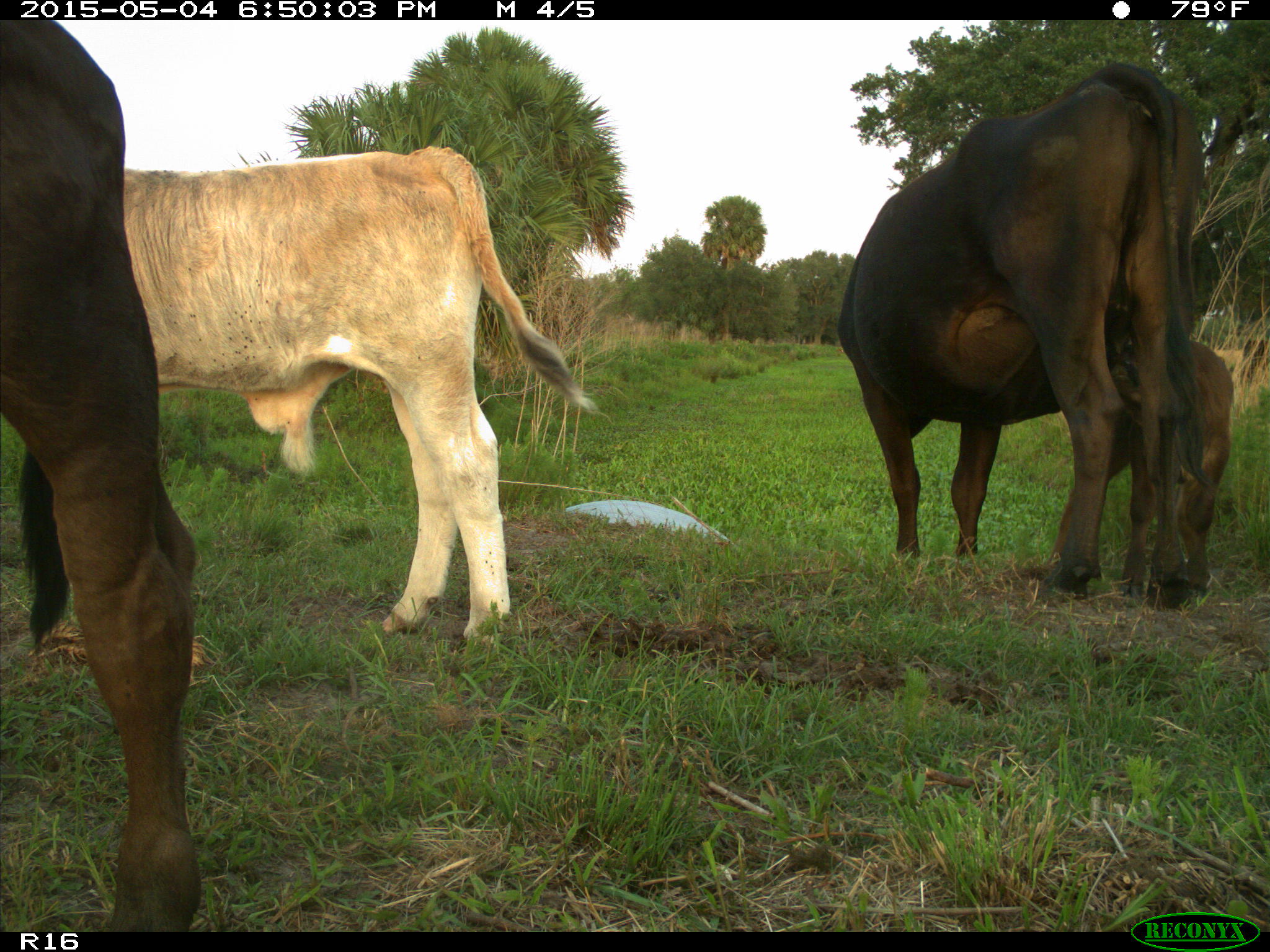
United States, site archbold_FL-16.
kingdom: Animalia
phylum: Chordata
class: Mammalia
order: Artiodactyla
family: Bovidae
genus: Bos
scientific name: Bos taurus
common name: domestic cow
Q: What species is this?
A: Bos taurus (domestic cow).